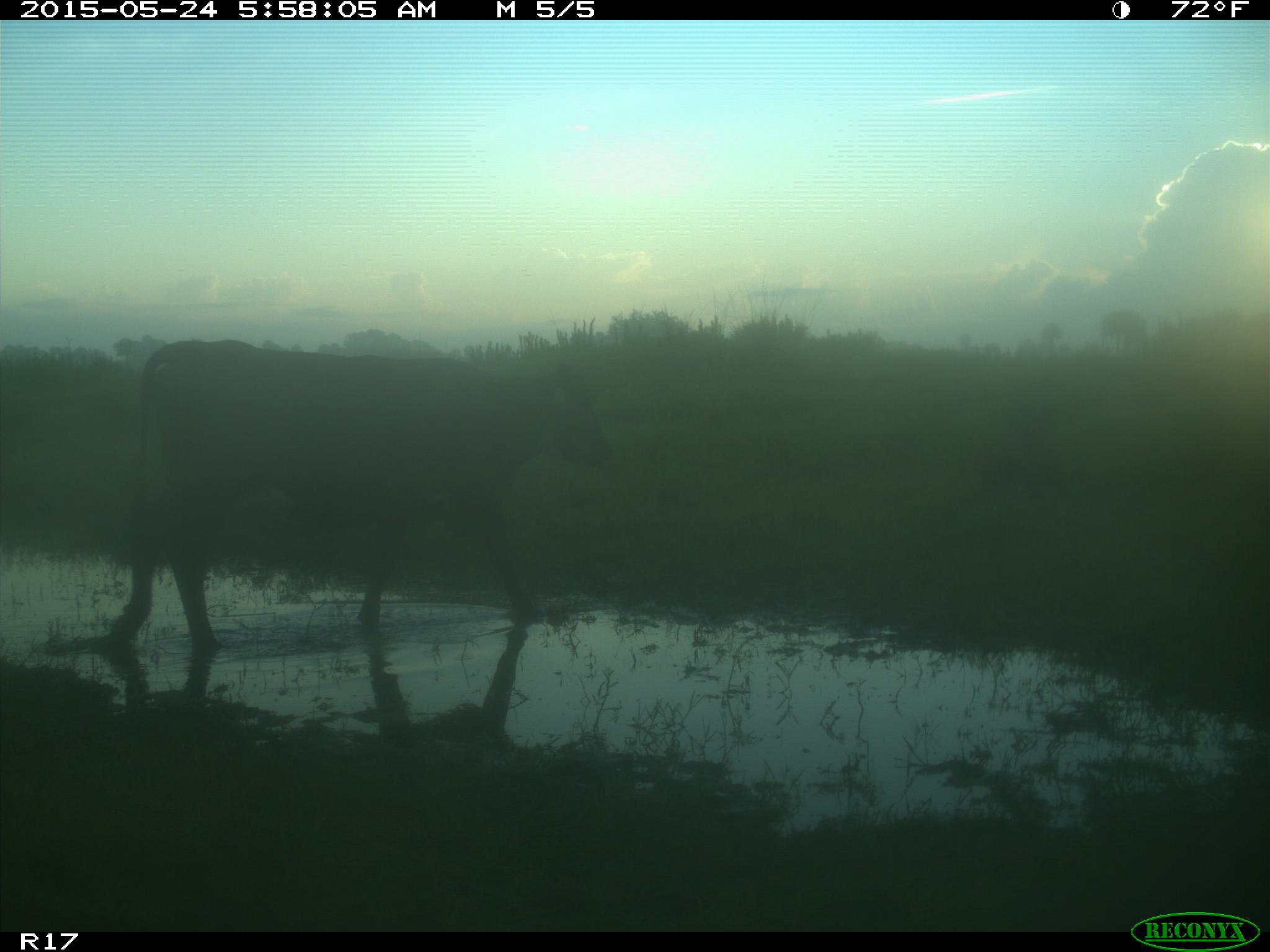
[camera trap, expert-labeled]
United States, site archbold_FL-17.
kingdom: Animalia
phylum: Chordata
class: Mammalia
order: Artiodactyla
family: Bovidae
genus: Bos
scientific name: Bos taurus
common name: domestic cow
Bos taurus (domestic cow).